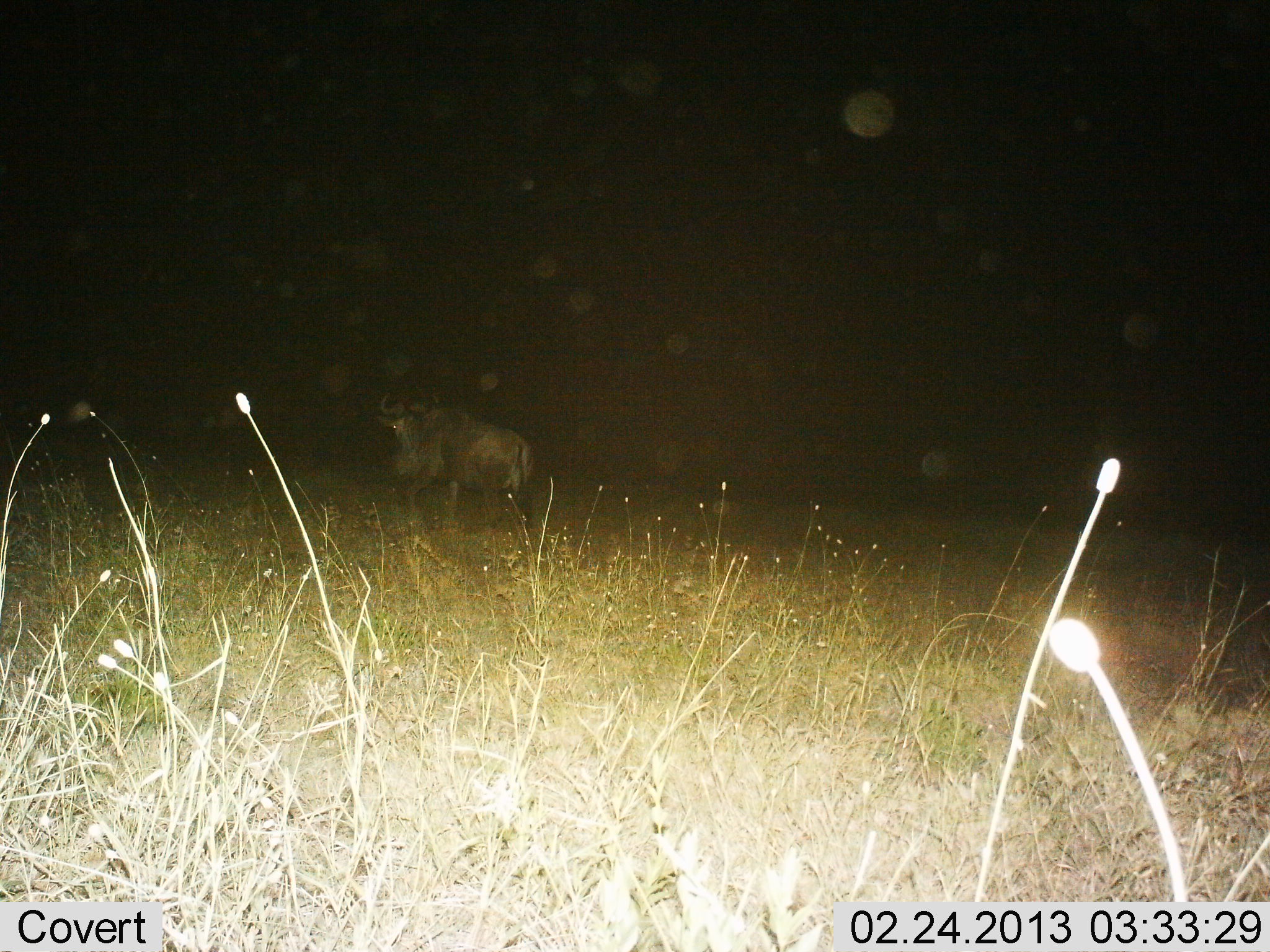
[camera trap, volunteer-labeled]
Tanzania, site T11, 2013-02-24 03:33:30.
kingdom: Animalia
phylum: Chordata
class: Mammalia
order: Artiodactyla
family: Bovidae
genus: Connochaetes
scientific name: Connochaetes taurinus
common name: blue wildebeest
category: wildebeest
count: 1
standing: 28%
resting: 0%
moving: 75%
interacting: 0%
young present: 0%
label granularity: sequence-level